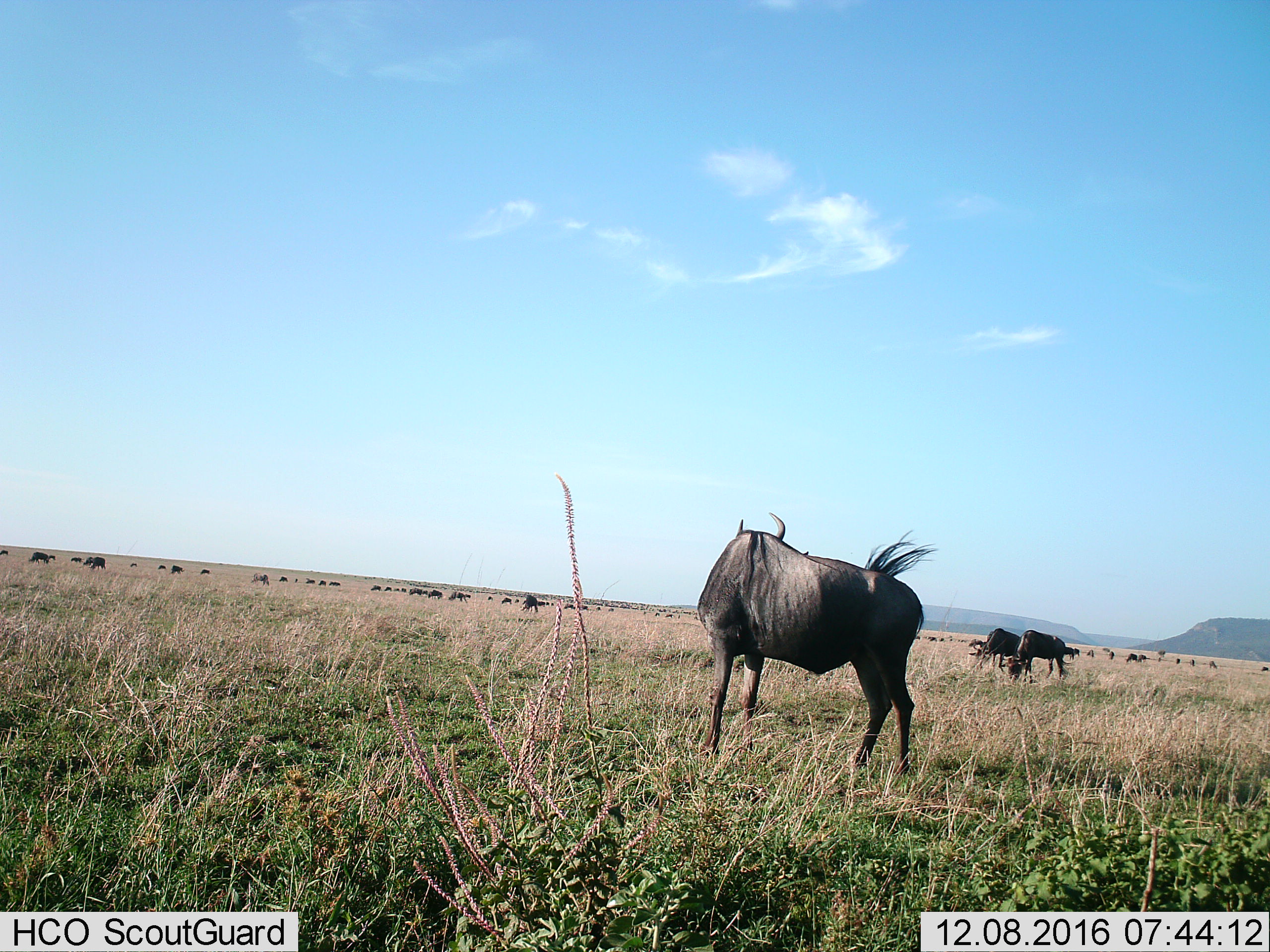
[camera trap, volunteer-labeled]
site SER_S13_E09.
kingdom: Animalia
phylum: Chordata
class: Mammalia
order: Artiodactyla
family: Bovidae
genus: Connochaetes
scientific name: Connochaetes taurinus taurinus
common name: blue wildebeest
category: wildebeestblue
Wildebeestblue (blue wildebeest) (Connochaetes taurinus taurinus), count 51+. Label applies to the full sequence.